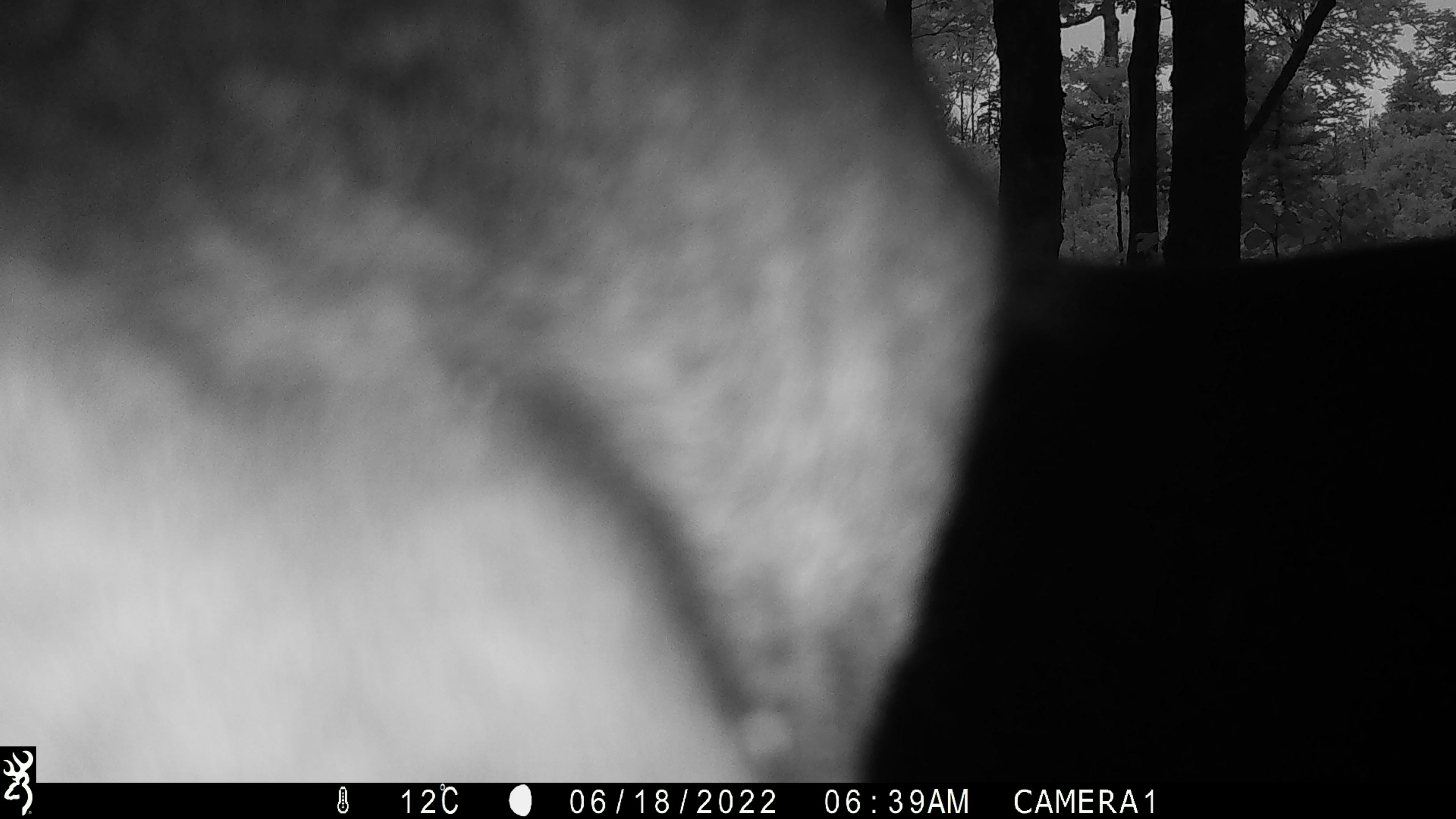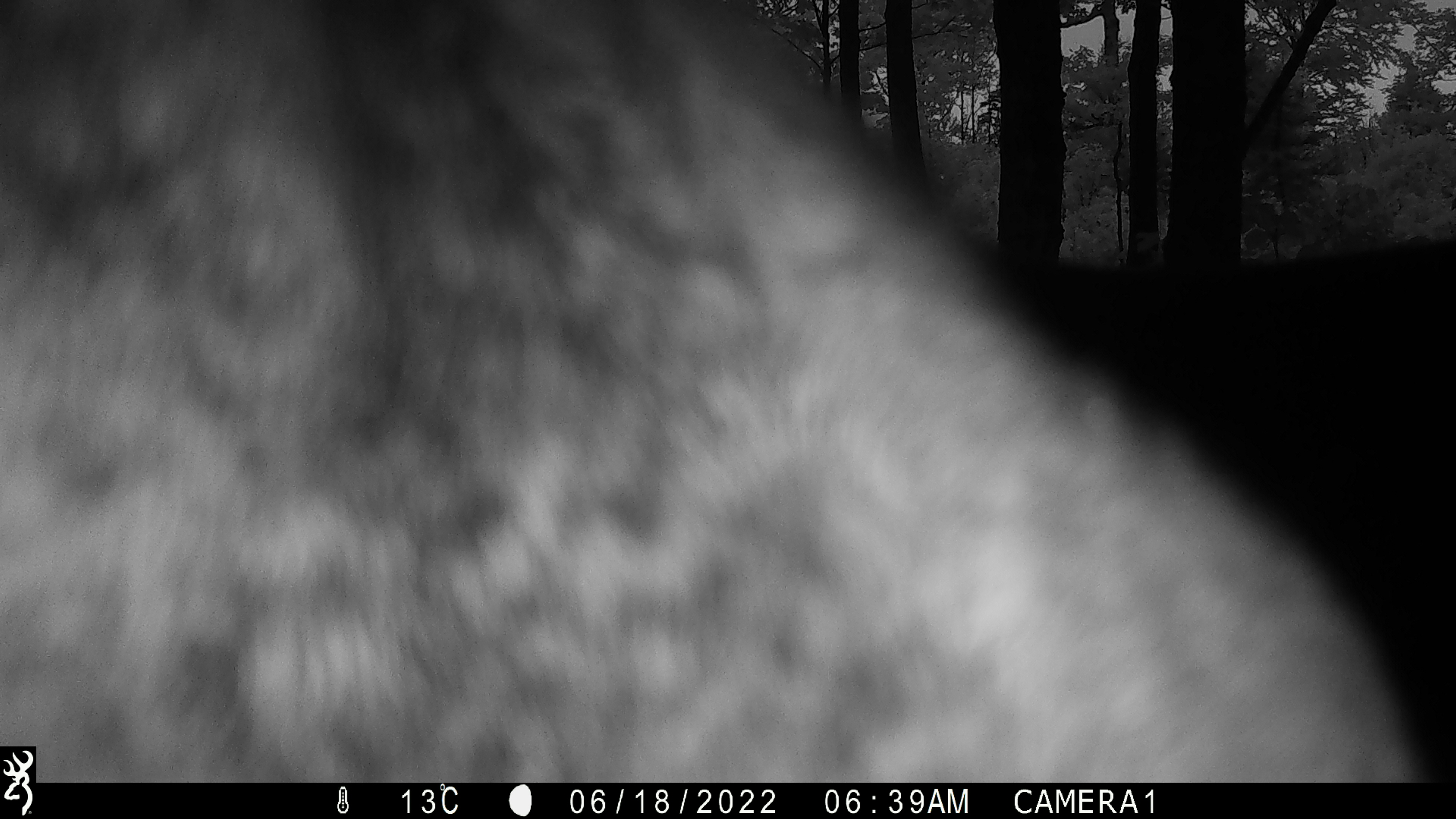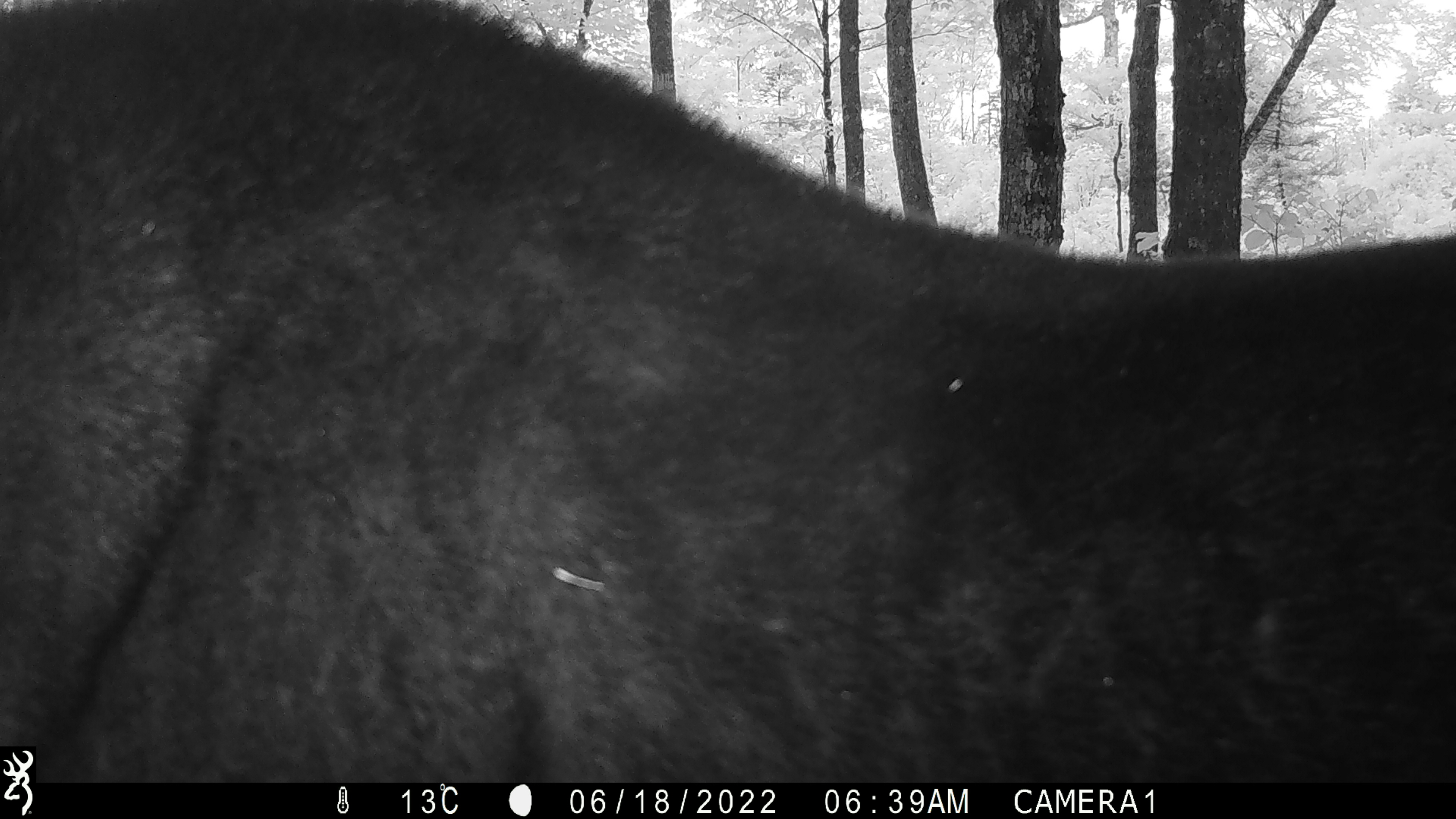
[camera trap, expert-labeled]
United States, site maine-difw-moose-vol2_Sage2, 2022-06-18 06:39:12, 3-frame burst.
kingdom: Animalia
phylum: Chordata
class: Mammalia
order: Artiodactyla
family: Cervidae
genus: Alces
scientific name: Alces alces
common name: moose